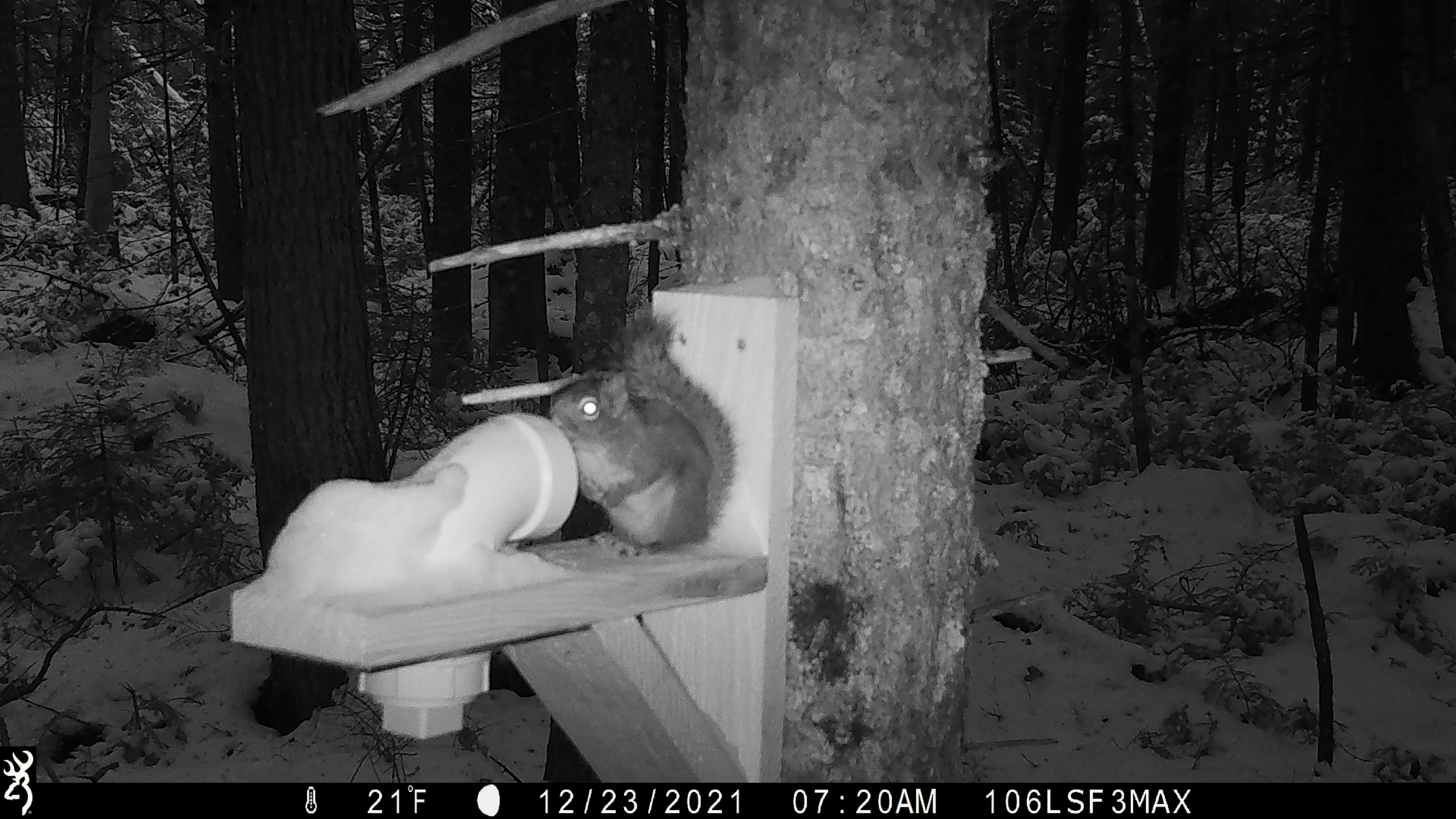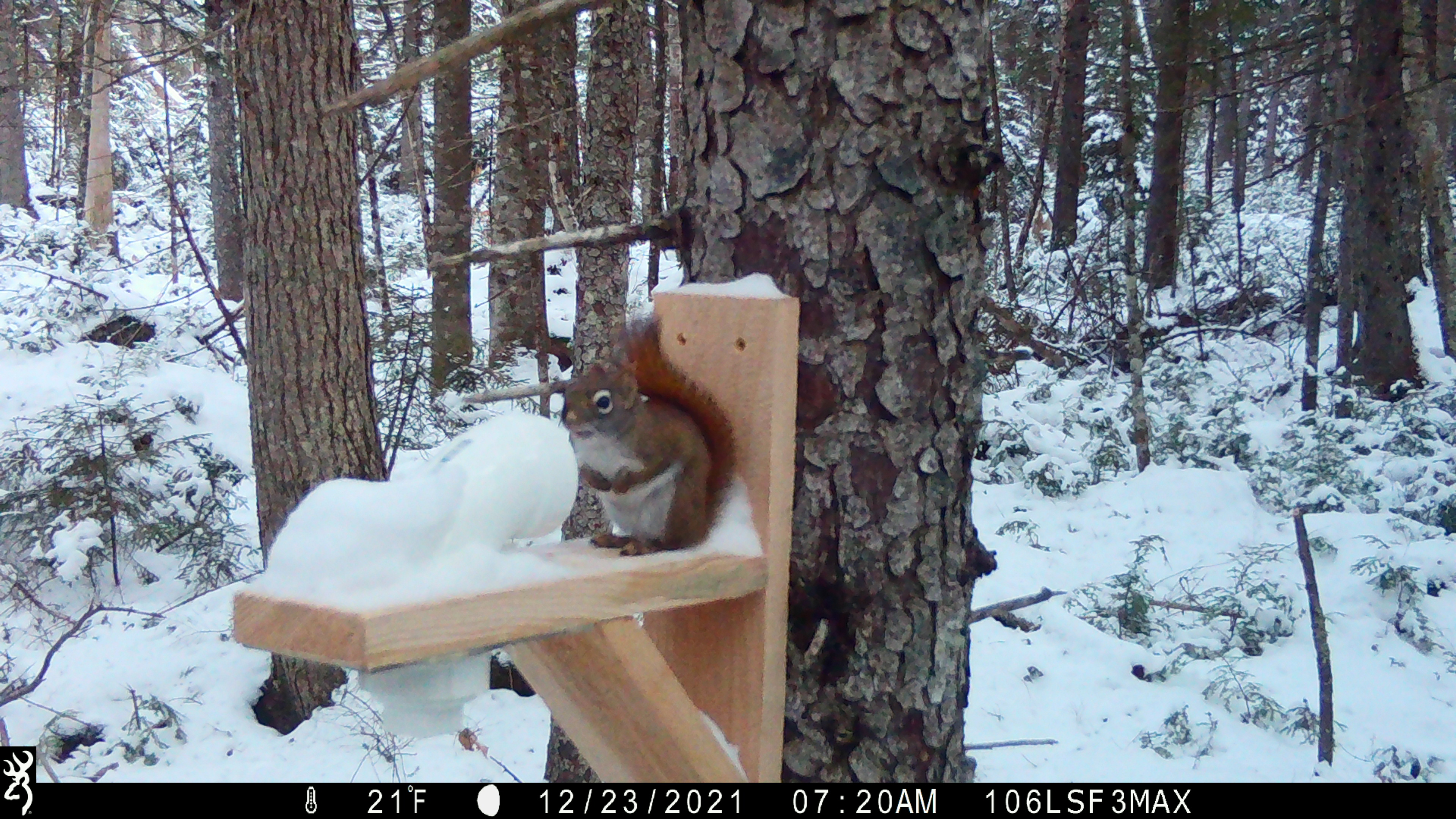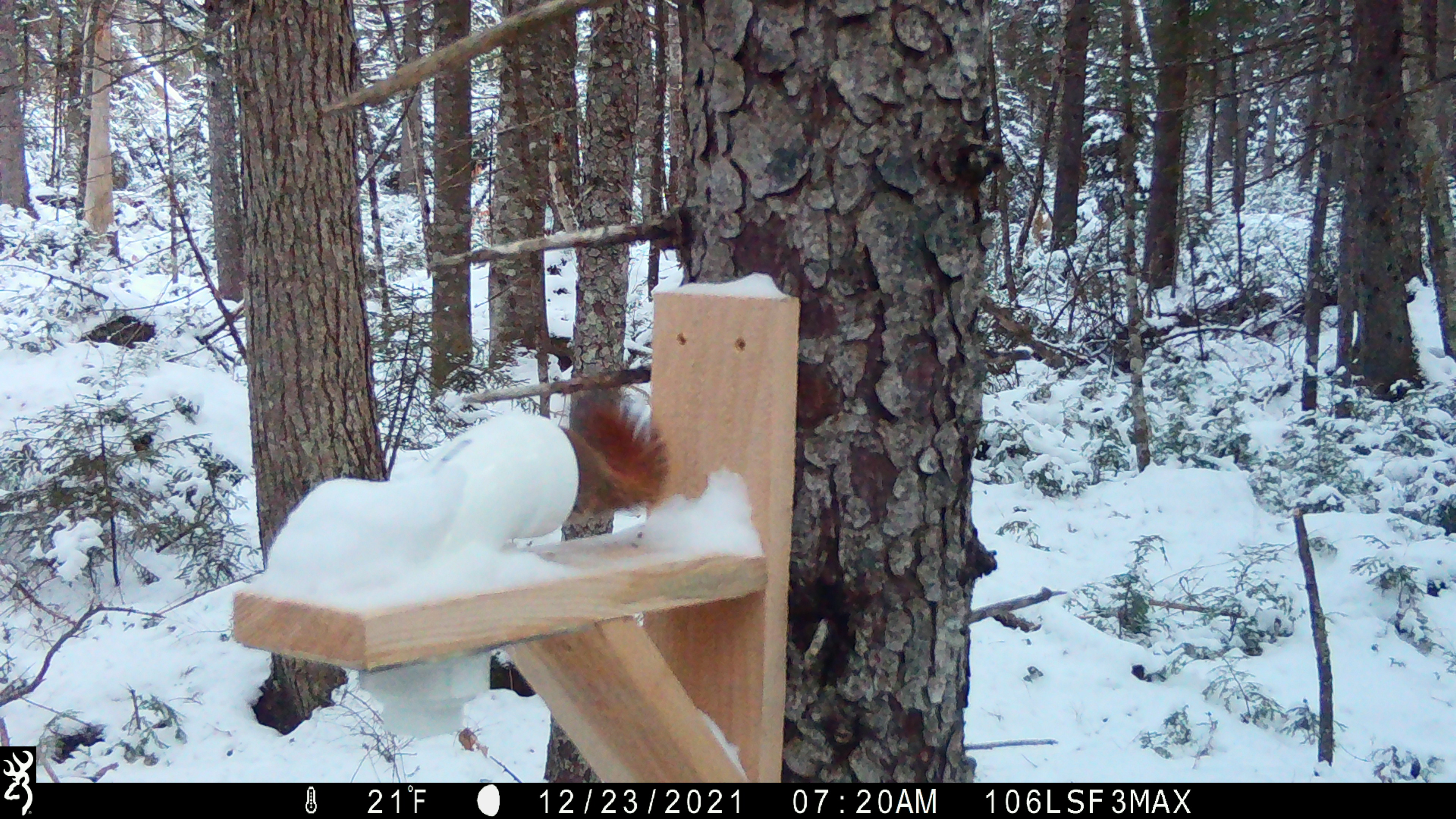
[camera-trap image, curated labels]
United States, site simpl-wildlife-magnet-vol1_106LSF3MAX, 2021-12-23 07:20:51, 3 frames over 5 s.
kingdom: Animalia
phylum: Chordata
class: Mammalia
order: Rodentia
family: Sciuridae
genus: Tamiasciurus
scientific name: Tamiasciurus hudsonicus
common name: red squirrel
Red squirrel (Tamiasciurus hudsonicus).